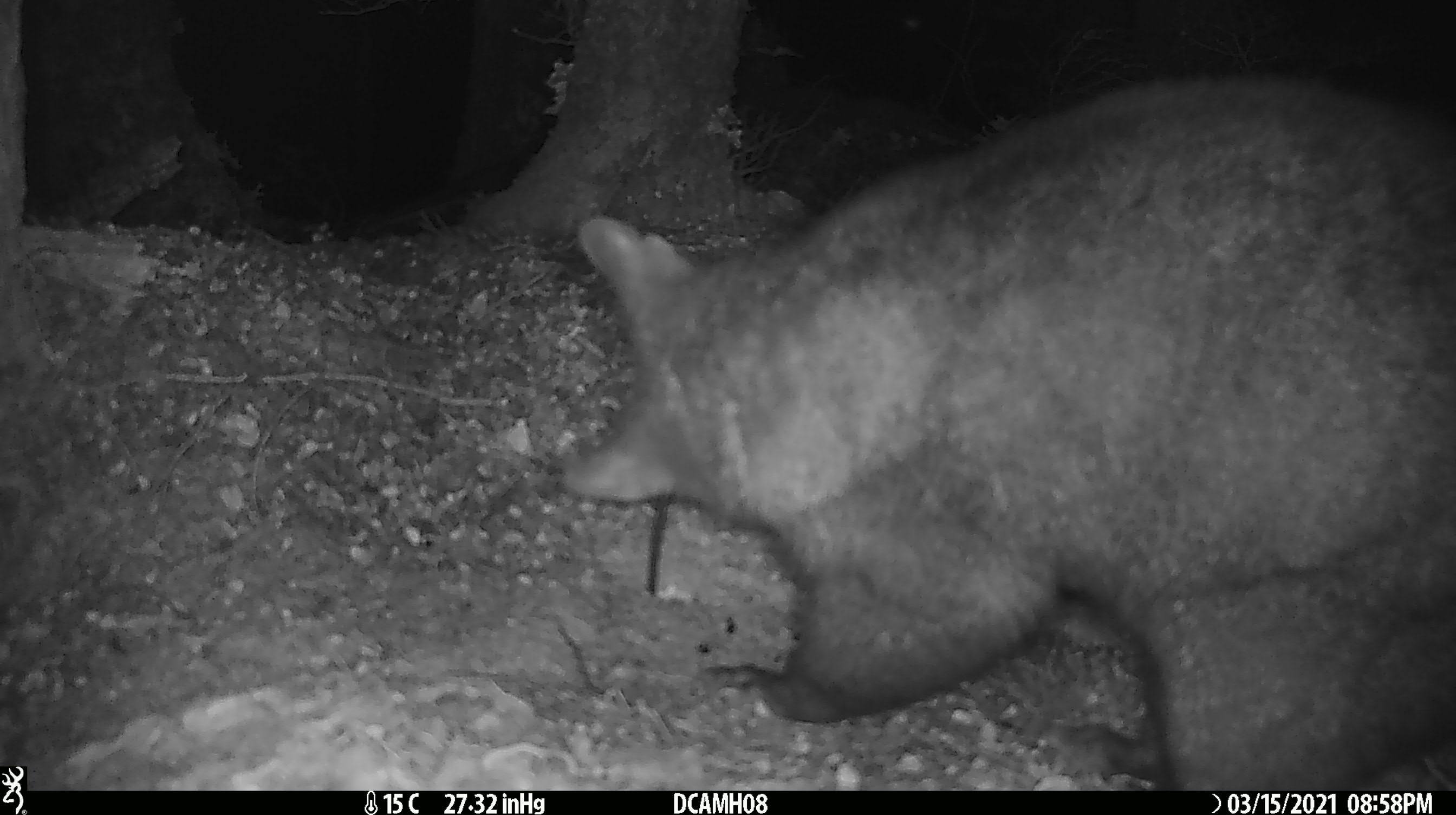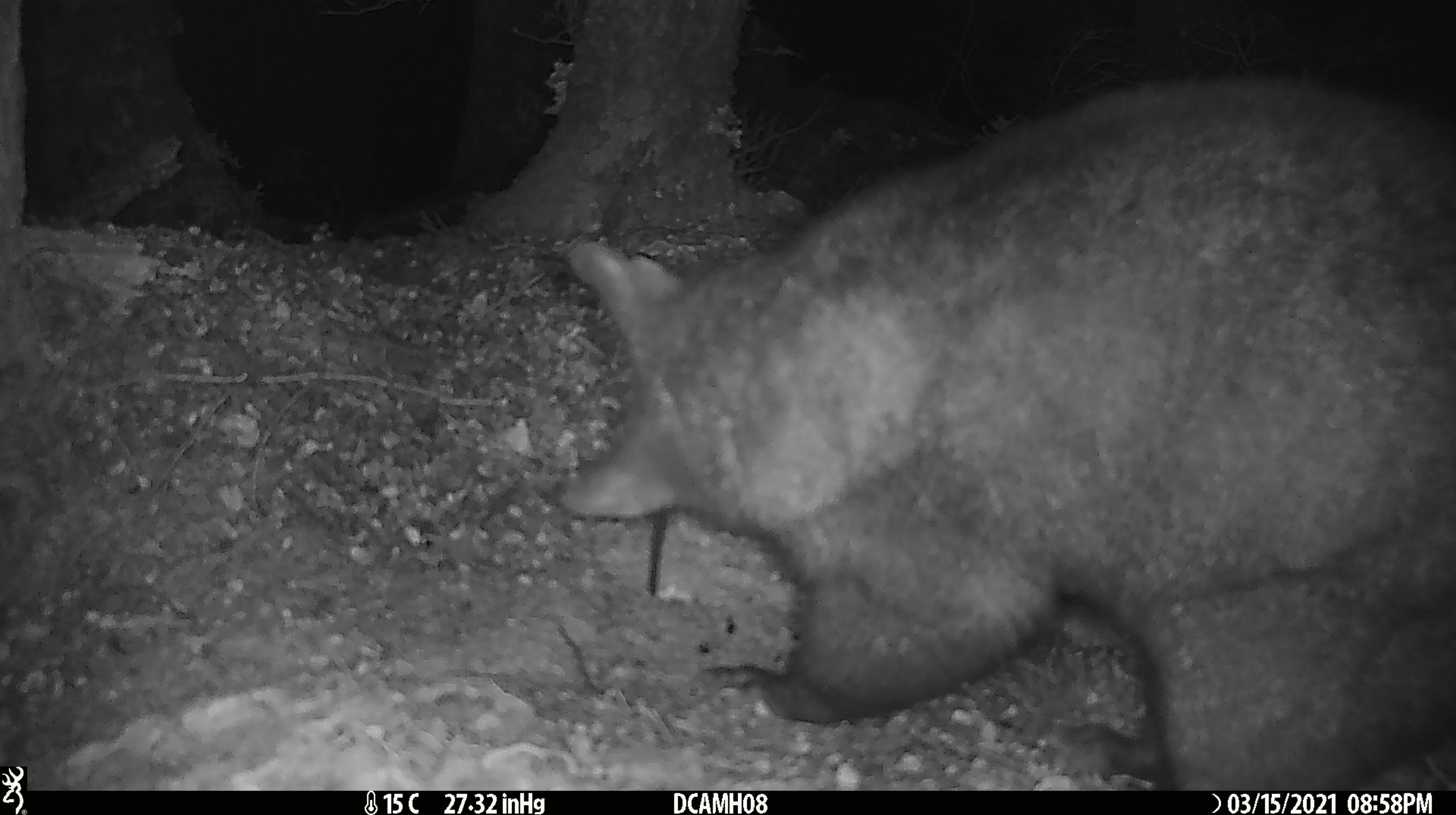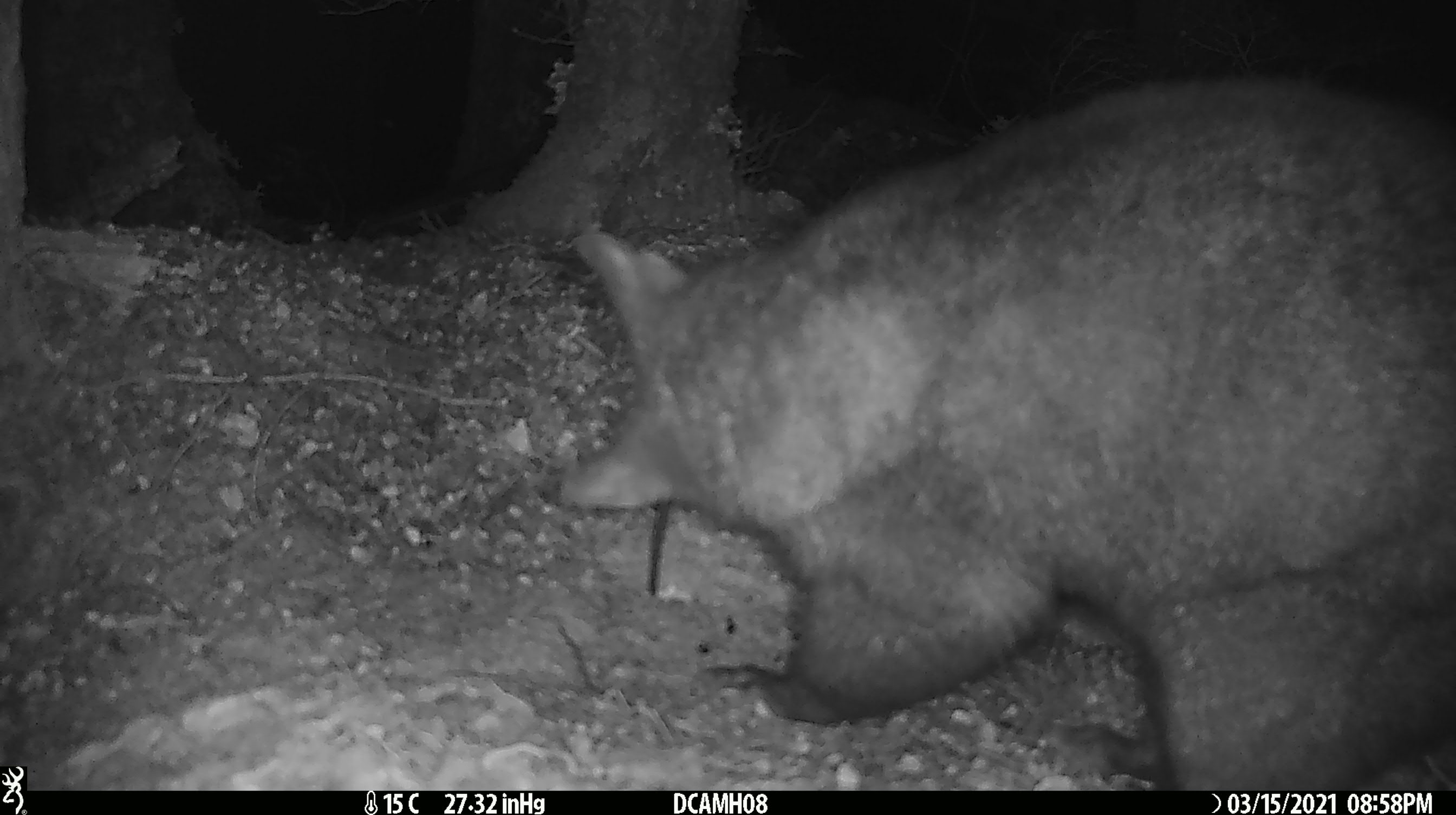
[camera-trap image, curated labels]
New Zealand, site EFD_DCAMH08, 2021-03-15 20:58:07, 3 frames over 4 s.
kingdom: Animalia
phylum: Chordata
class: Mammalia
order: Diprotodontia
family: Phalangeridae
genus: Trichosurus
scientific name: Trichosurus vulpecula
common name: common brushtail possum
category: possum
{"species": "possum (common brushtail possum) (Trichosurus vulpecula)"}